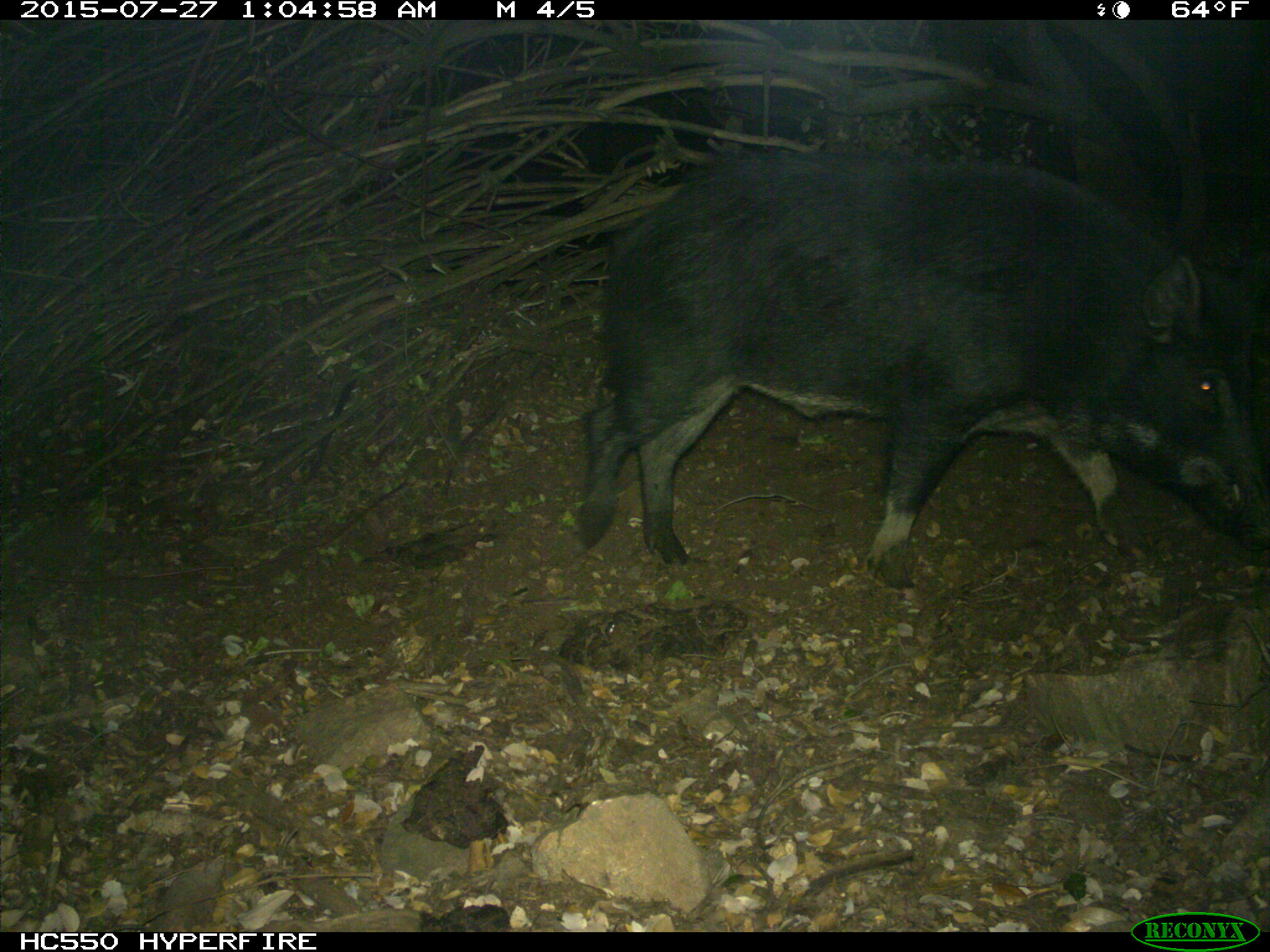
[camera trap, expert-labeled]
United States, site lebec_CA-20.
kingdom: Animalia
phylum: Chordata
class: Mammalia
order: Artiodactyla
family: Suidae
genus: Sus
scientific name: Sus scrofa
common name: wild boar